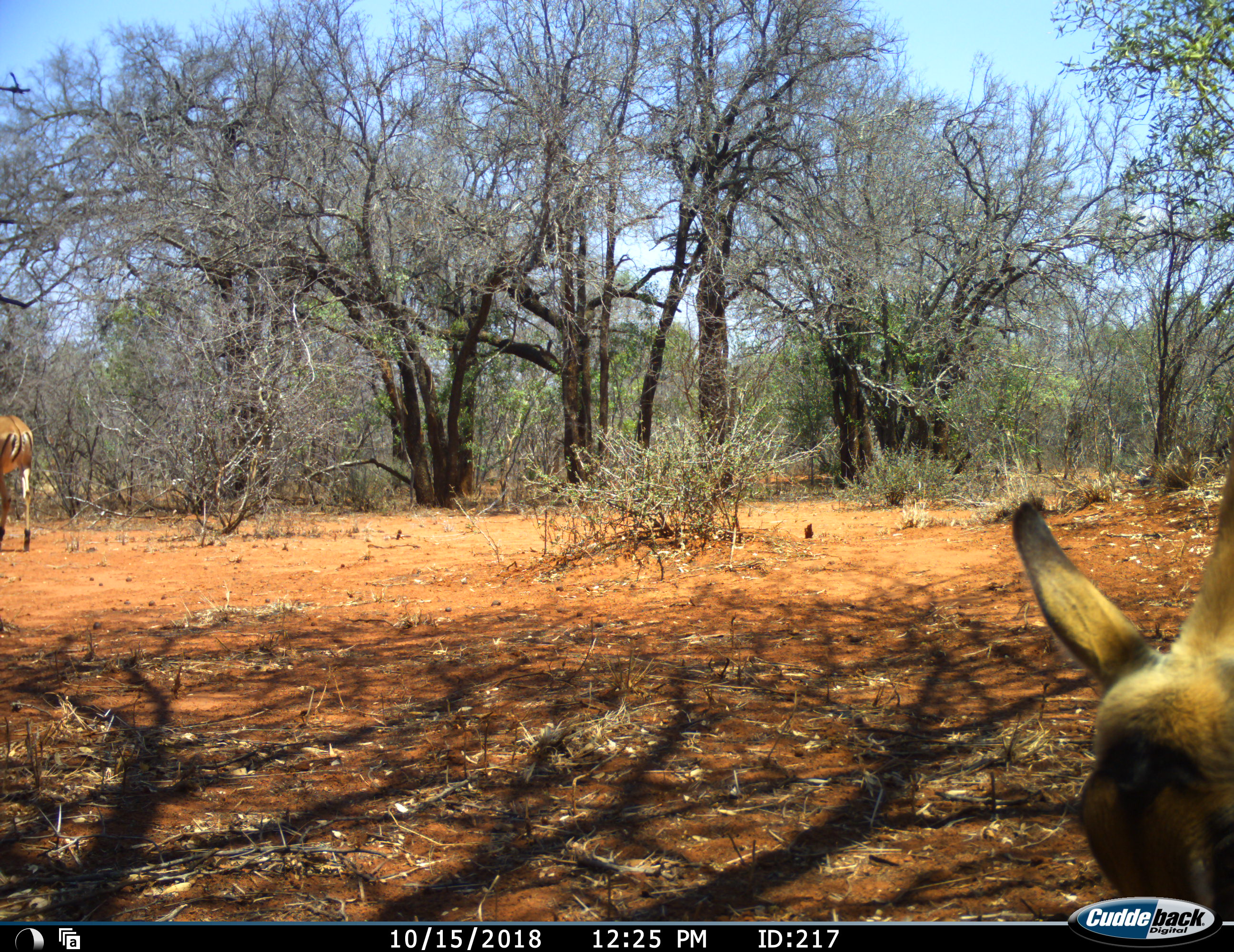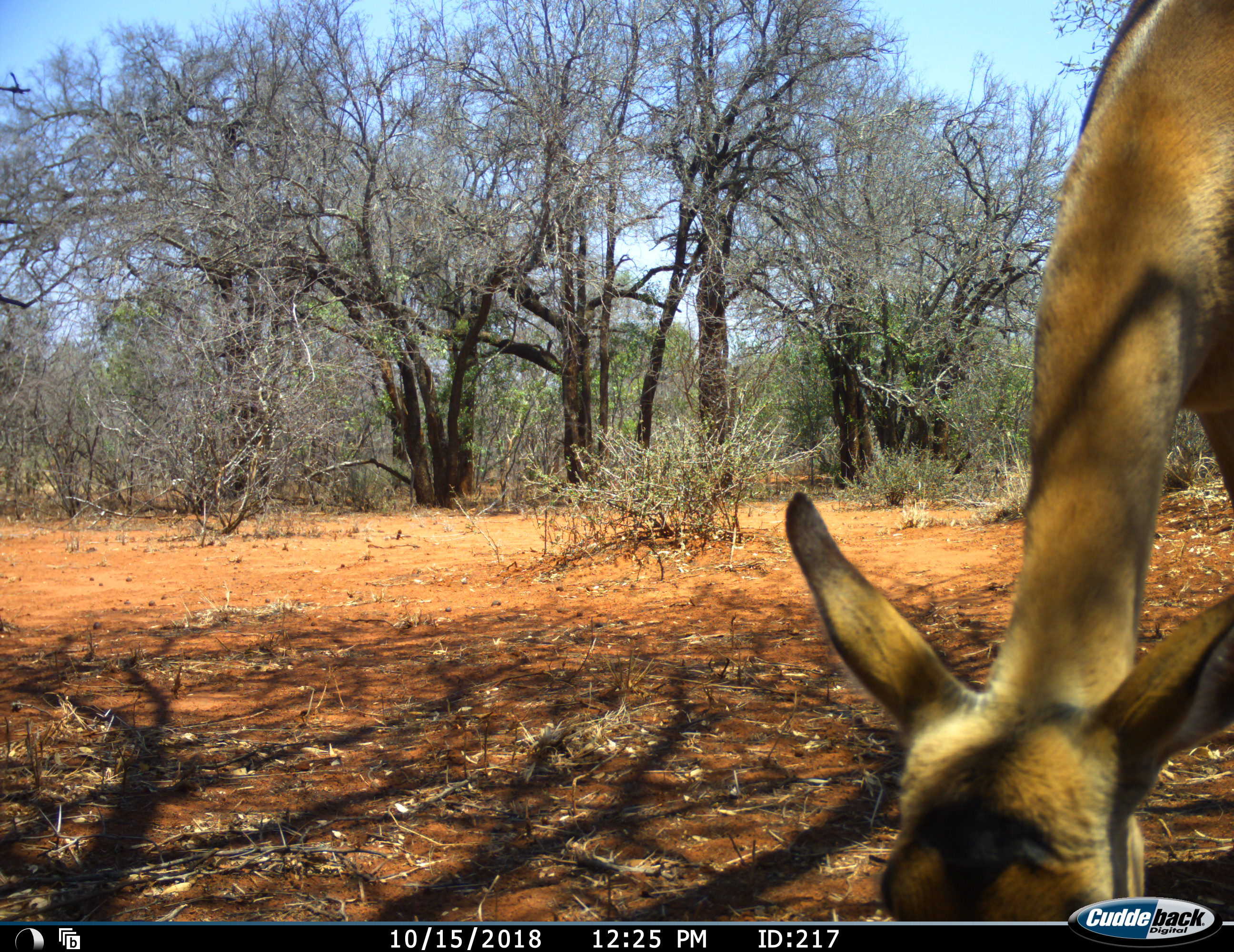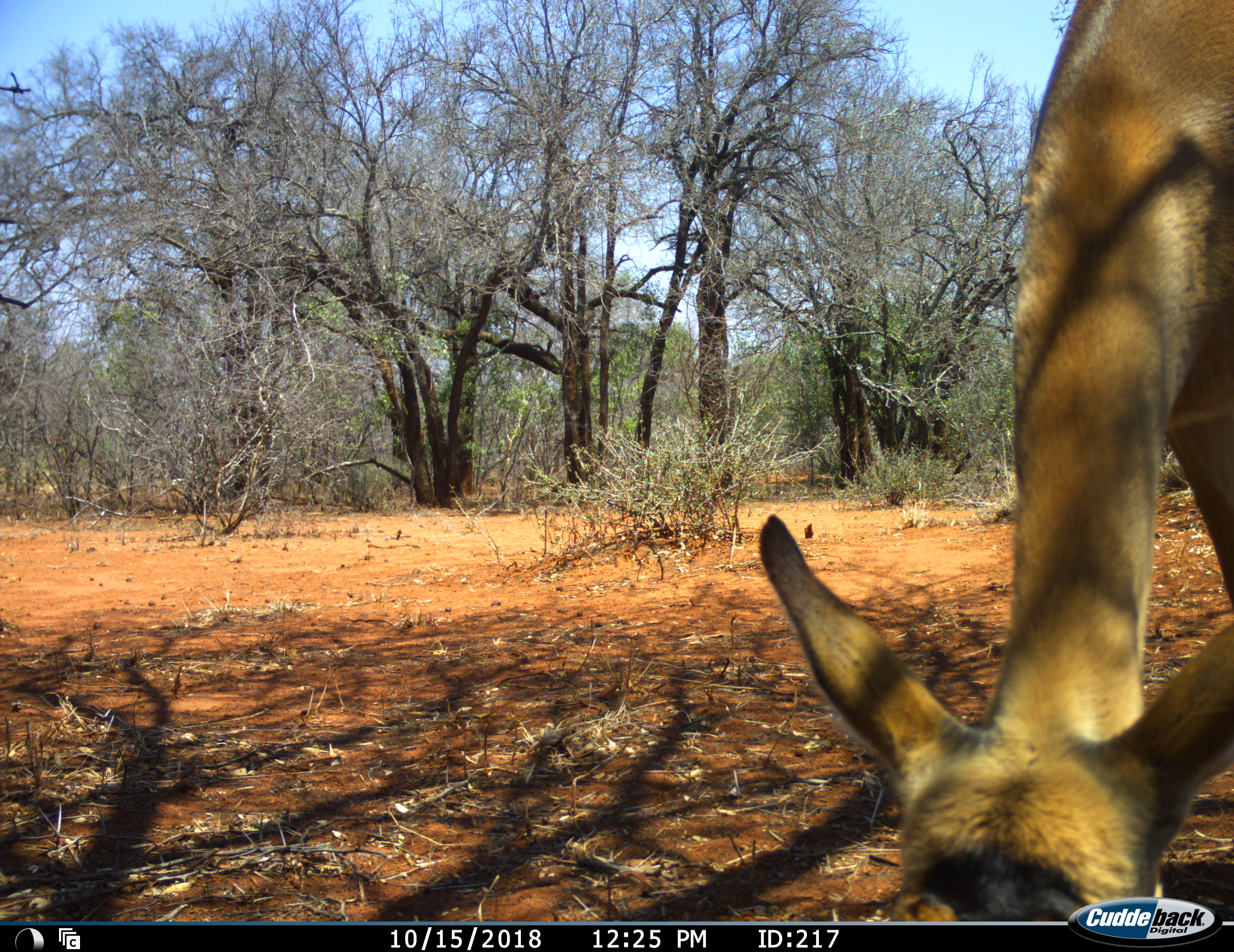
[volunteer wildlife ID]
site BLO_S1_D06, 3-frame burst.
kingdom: Animalia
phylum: Chordata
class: Mammalia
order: Artiodactyla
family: Bovidae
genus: Aepyceros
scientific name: Aepyceros melampus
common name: impala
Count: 2.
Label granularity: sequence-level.